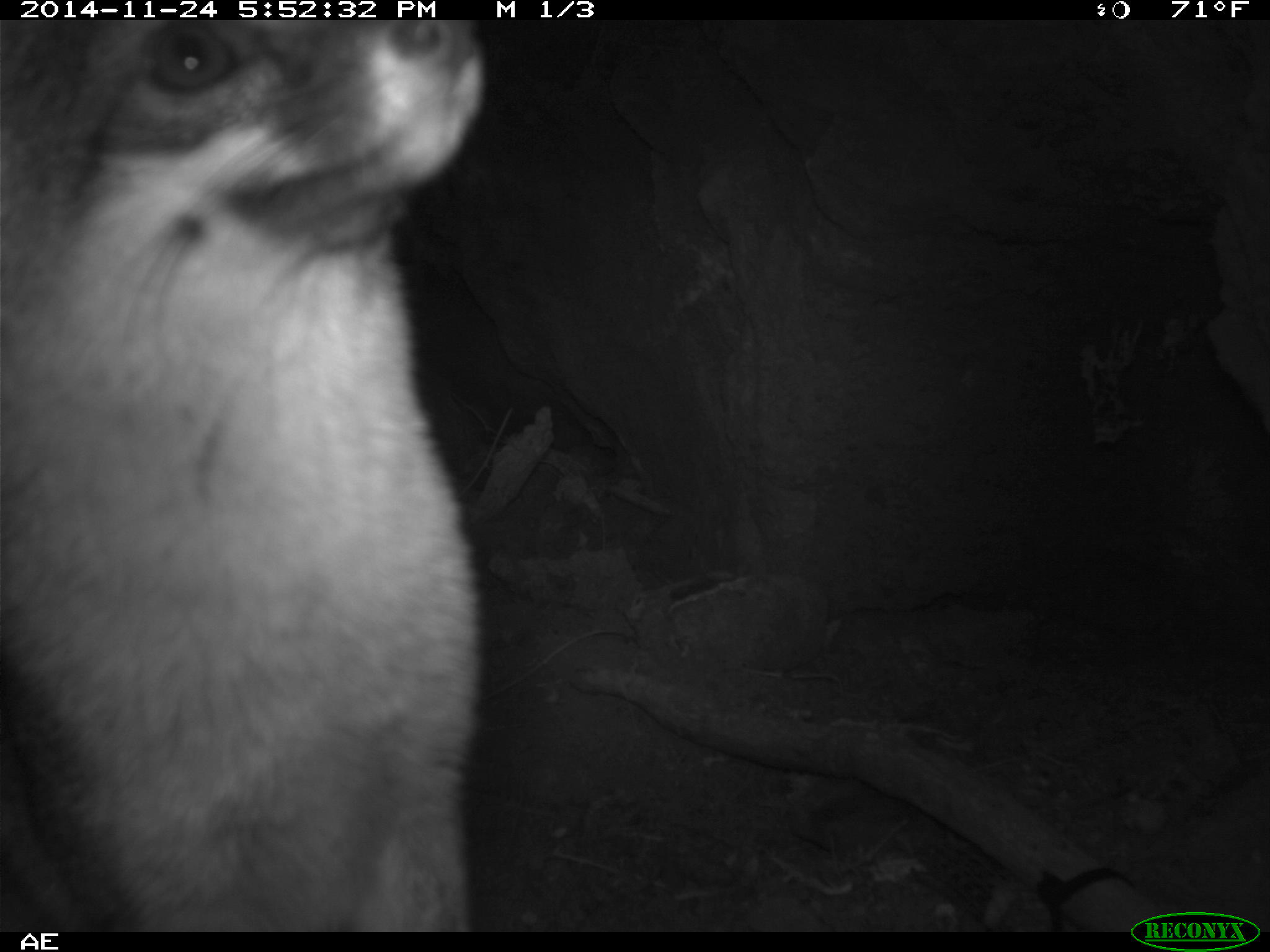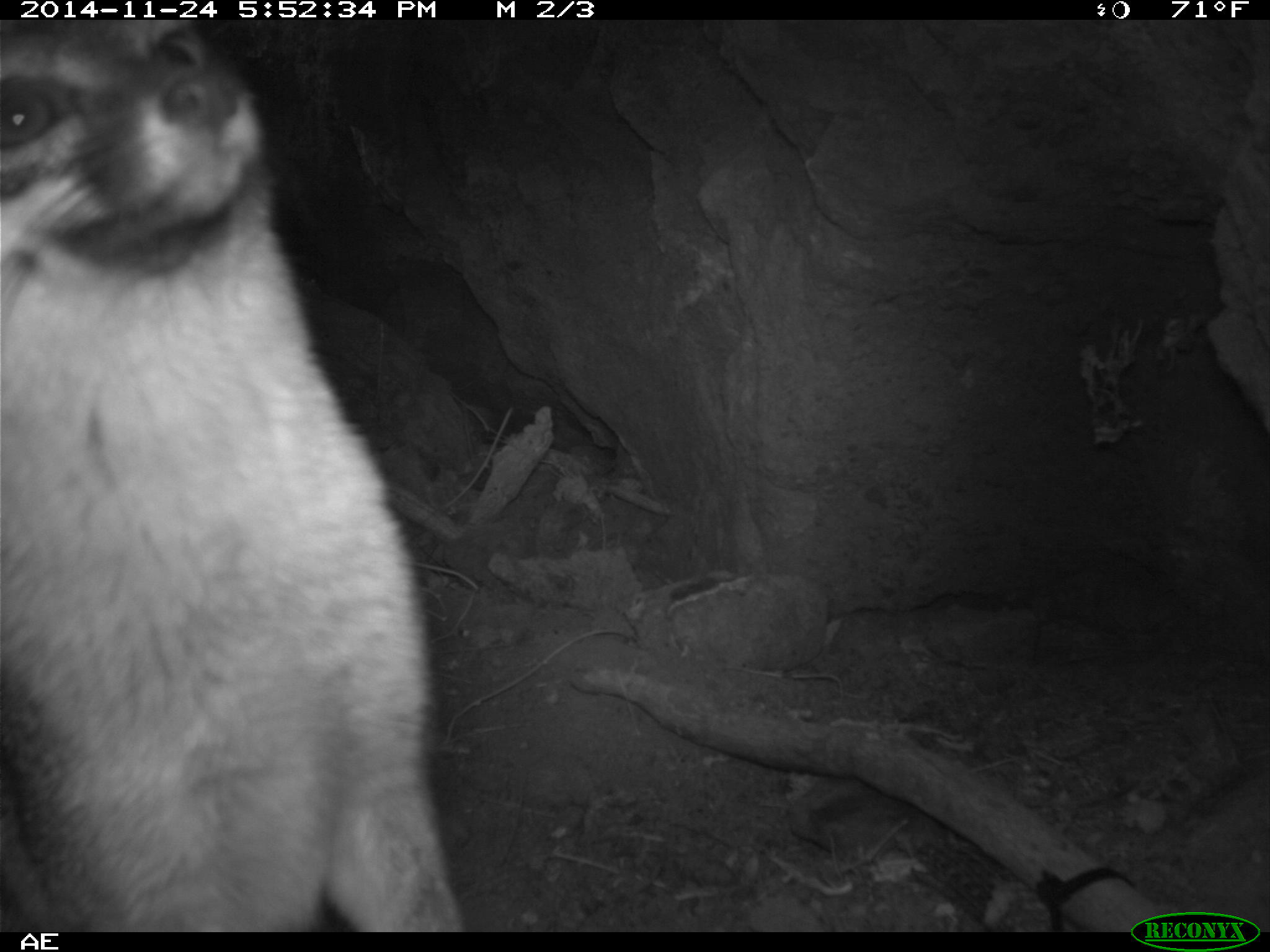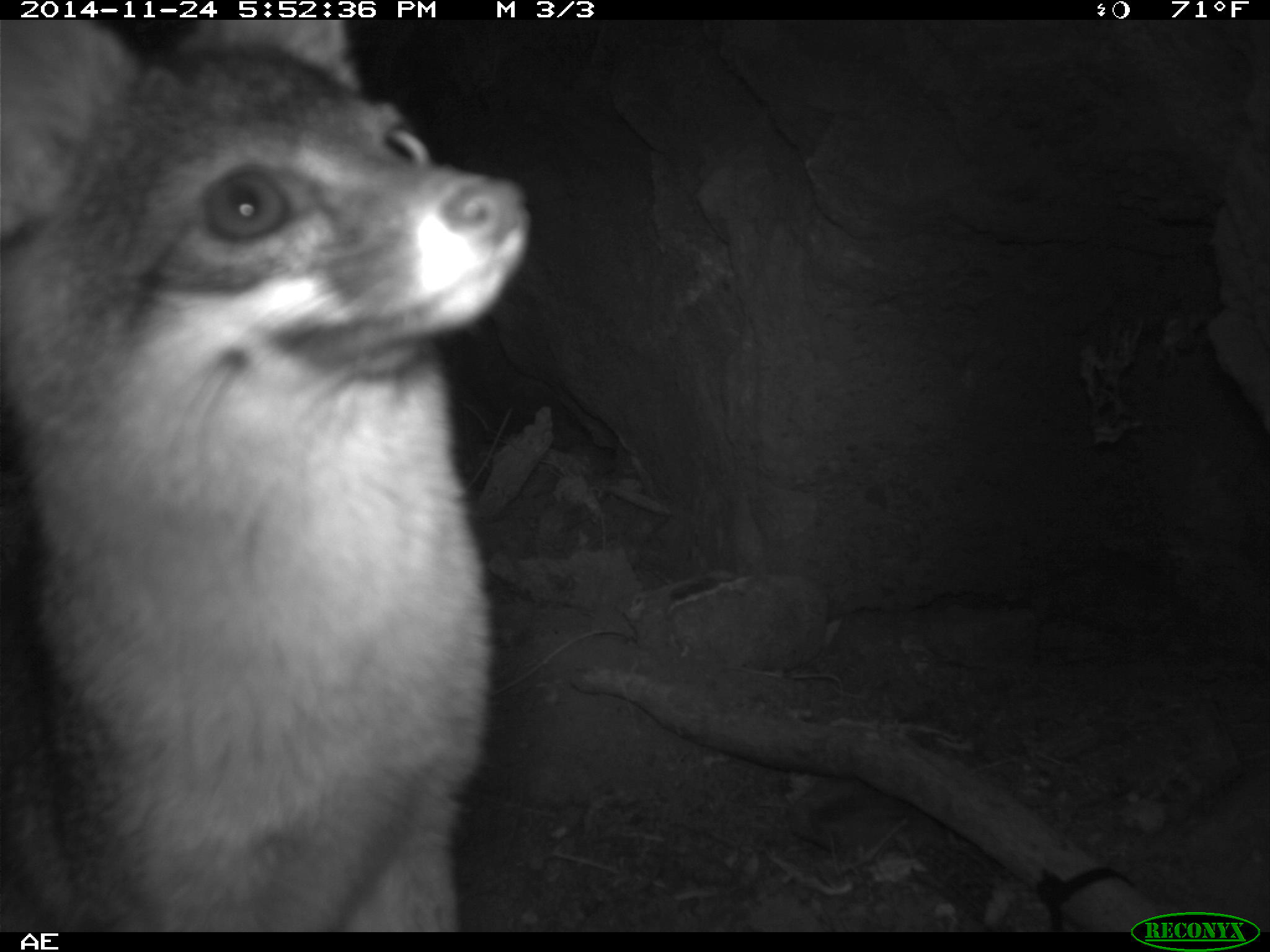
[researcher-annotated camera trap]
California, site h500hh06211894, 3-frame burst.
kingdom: Animalia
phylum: Chordata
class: Mammalia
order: Carnivora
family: Canidae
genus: Urocyon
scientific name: Urocyon littoralis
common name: island fox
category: fox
Fox (island fox) (Urocyon littoralis).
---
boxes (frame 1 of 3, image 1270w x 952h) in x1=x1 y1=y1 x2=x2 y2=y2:
fox: x1=0 y1=20 x2=485 y2=932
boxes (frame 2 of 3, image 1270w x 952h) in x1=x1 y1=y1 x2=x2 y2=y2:
fox: x1=0 y1=20 x2=466 y2=931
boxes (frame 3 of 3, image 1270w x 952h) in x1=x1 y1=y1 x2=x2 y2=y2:
fox: x1=0 y1=22 x2=529 y2=933